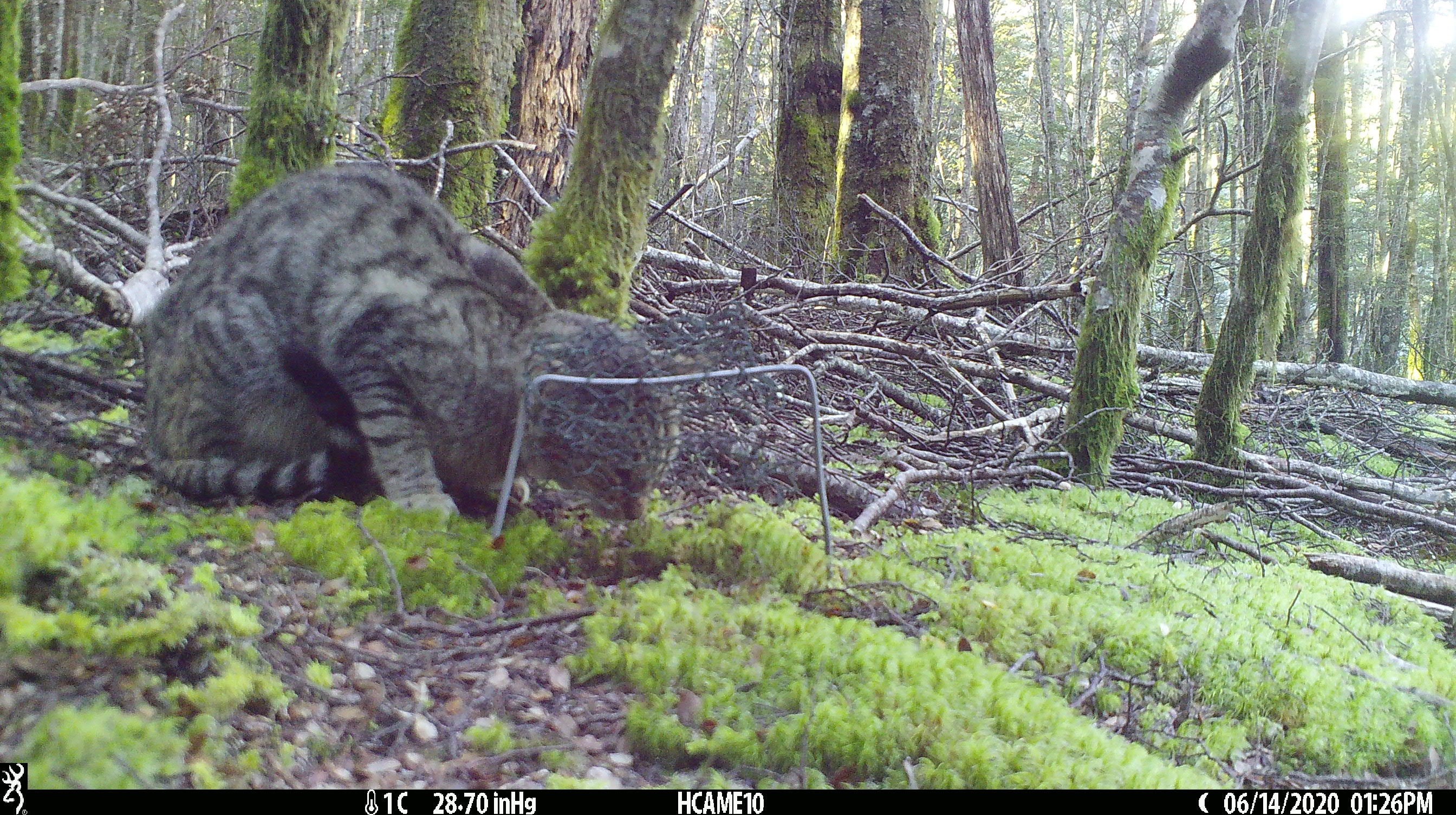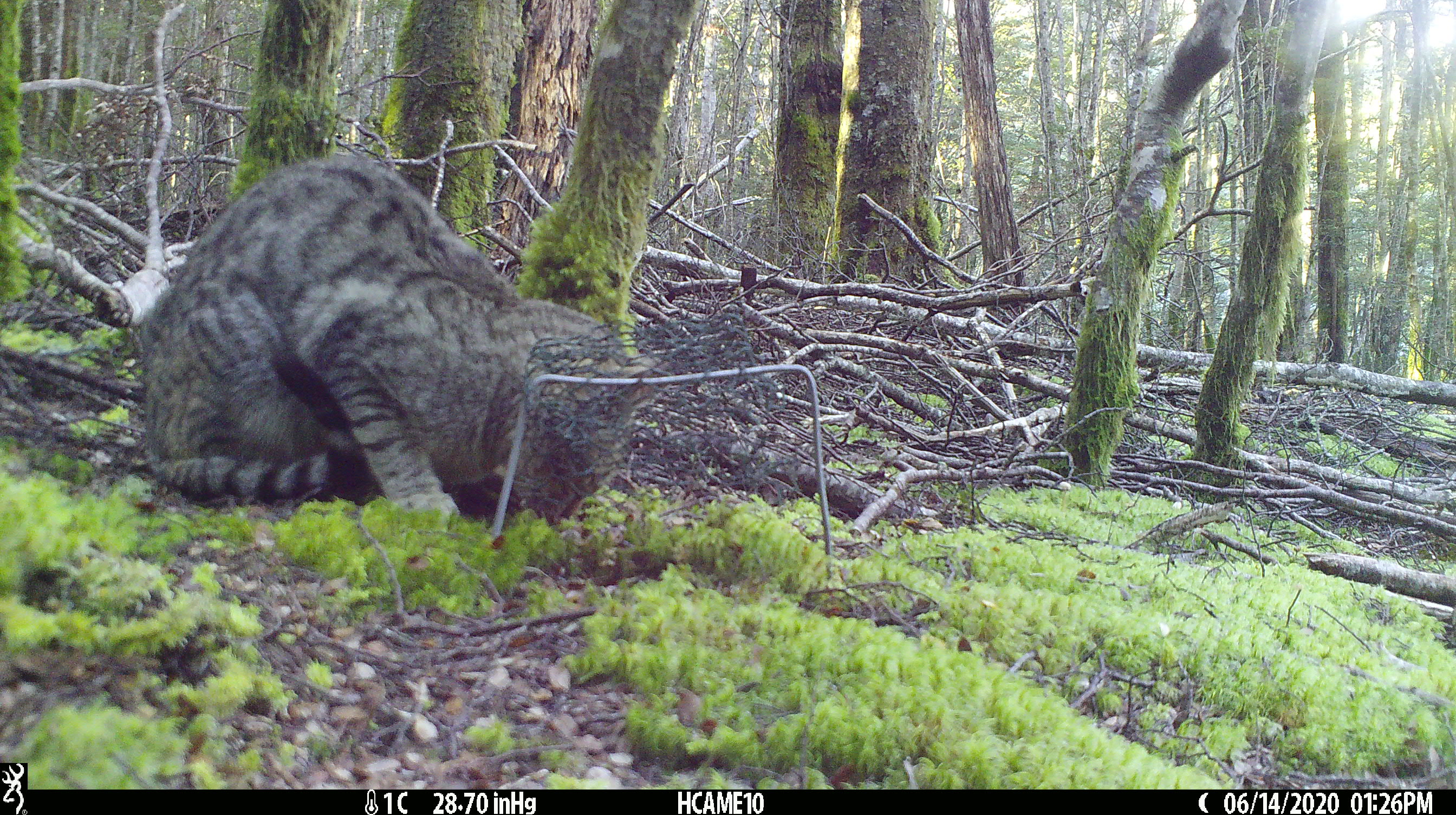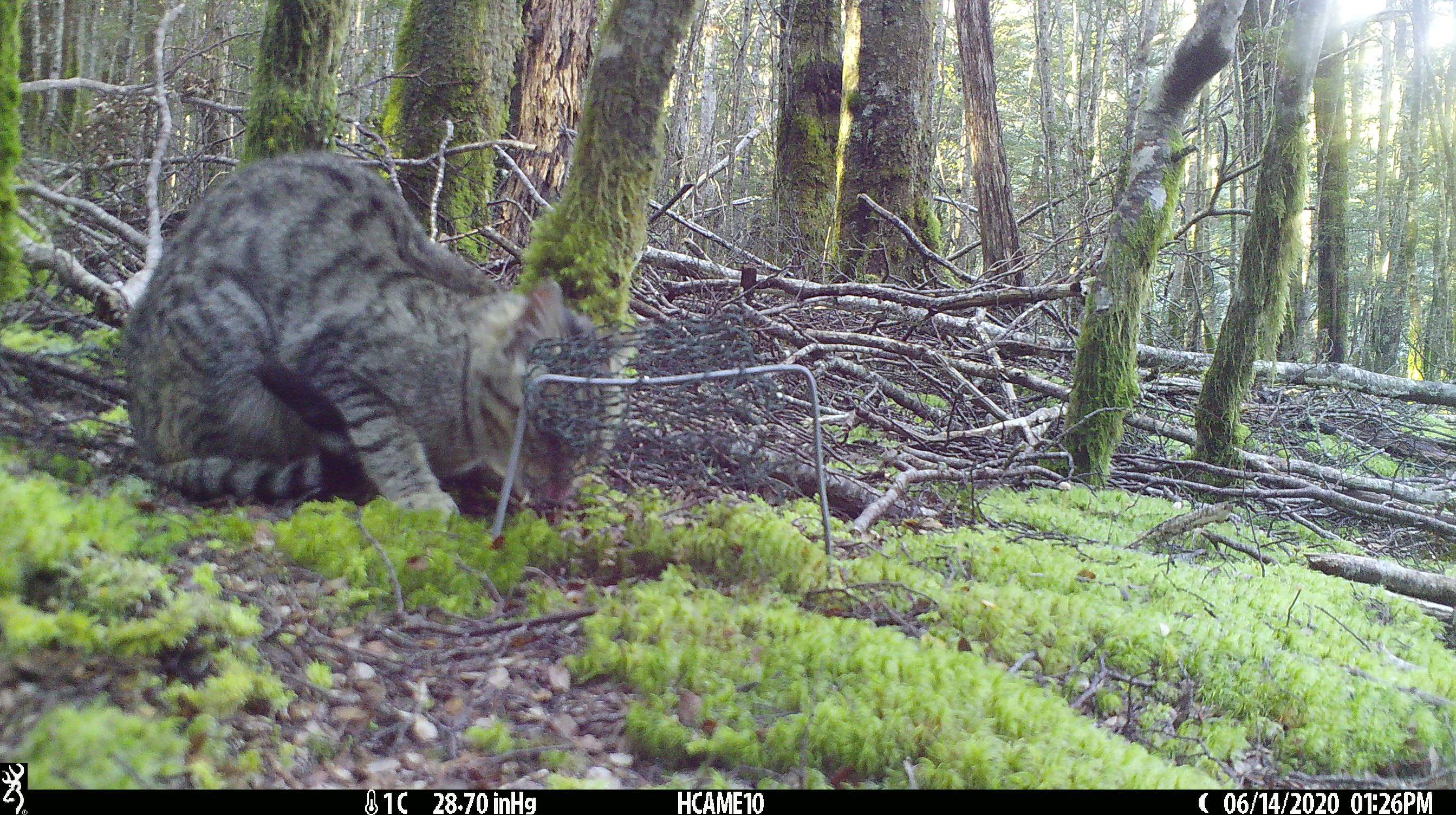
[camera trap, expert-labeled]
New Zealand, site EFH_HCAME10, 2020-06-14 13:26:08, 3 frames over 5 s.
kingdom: Animalia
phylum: Chordata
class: Mammalia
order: Carnivora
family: Felidae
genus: Felis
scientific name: Felis catus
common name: domestic cat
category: cat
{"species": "cat (domestic cat) (Felis catus)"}